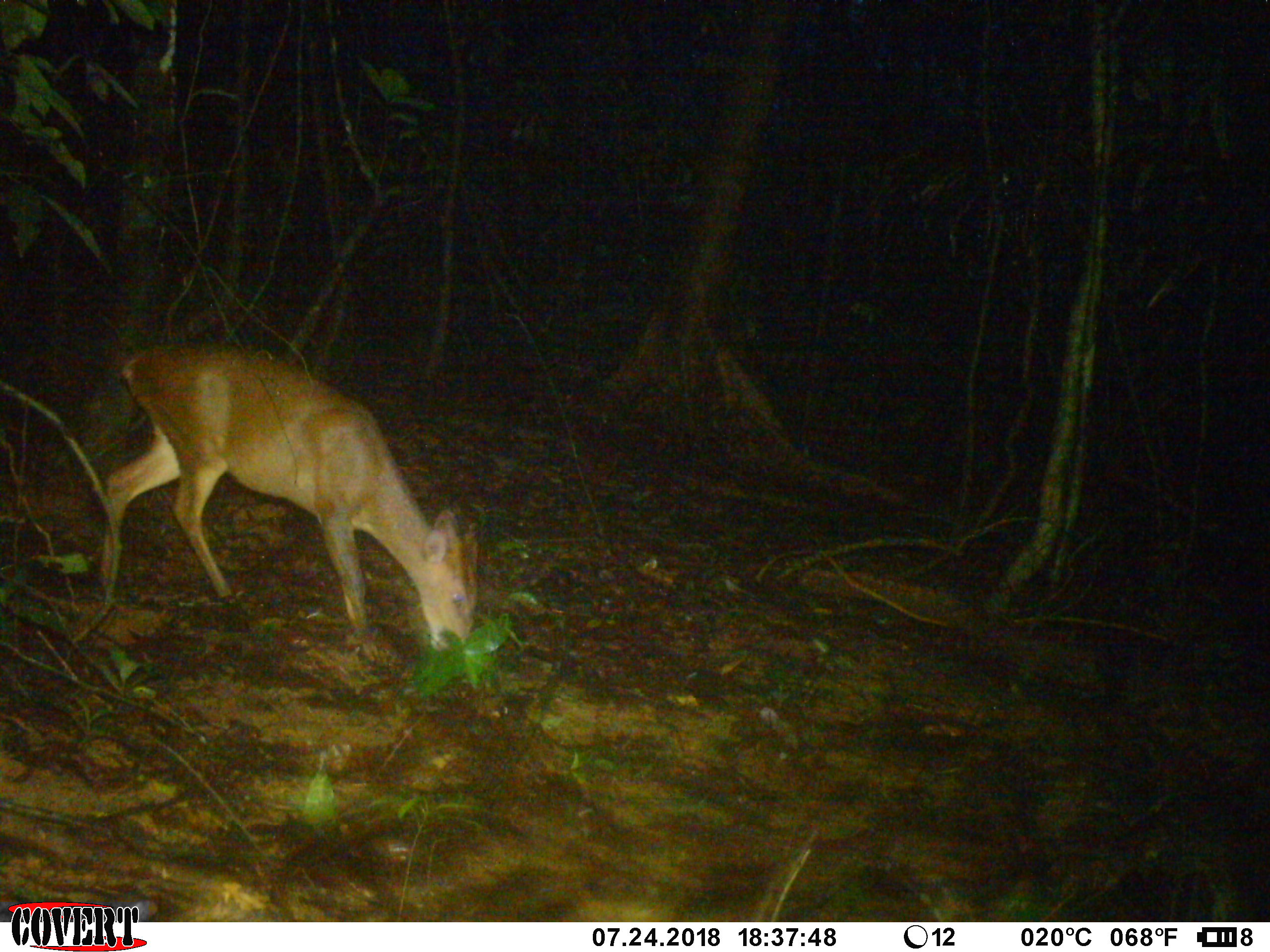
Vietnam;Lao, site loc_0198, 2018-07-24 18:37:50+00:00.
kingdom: Animalia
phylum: Chordata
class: Mammalia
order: Artiodactyla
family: Cervidae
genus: Muntiacus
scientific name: Muntiacus vuquangensis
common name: large-antlered muntjac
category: large antlered muntjac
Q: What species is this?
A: Large antlered muntjac (large-antlered muntjac) (Muntiacus vuquangensis).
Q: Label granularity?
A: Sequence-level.